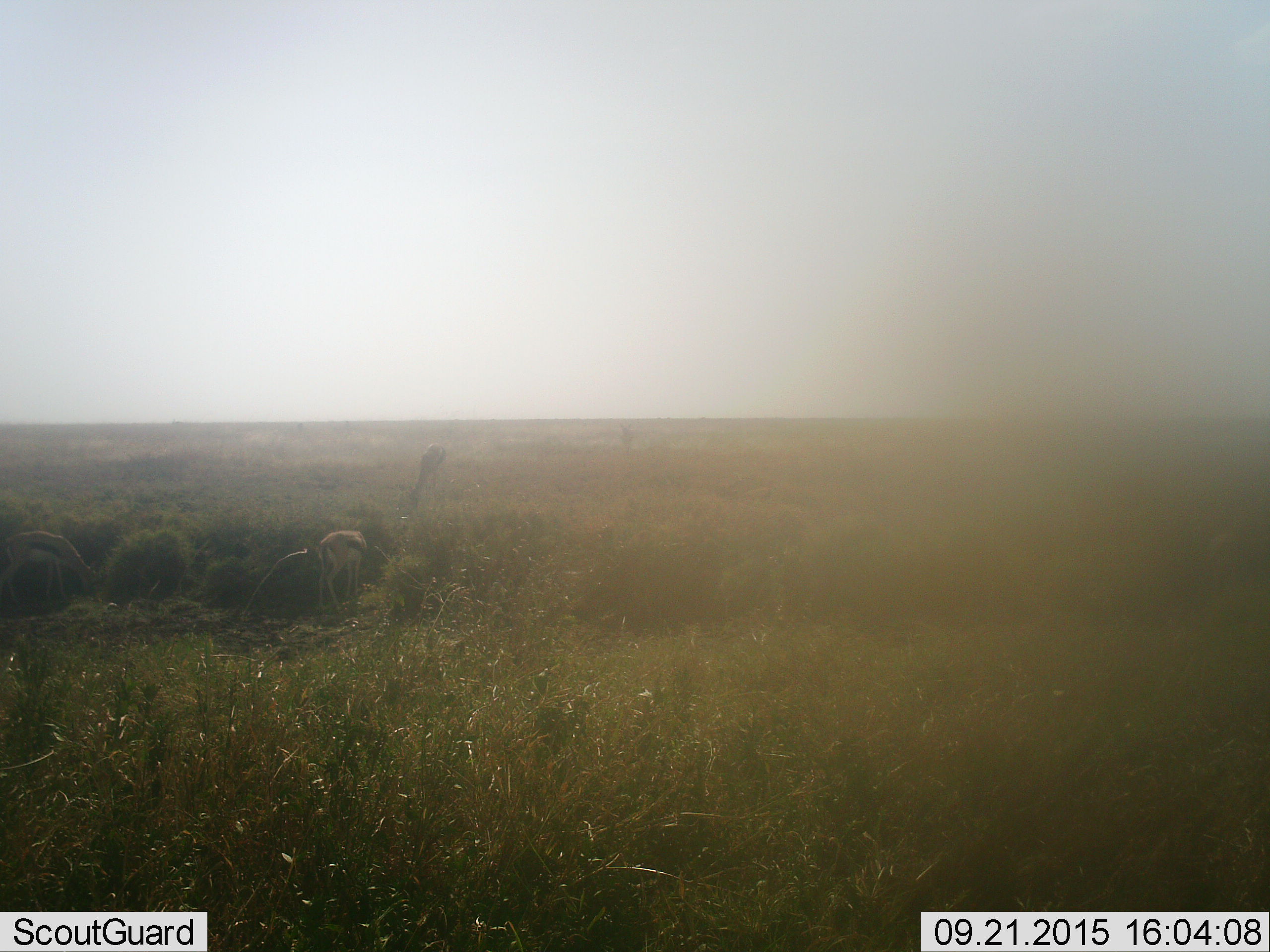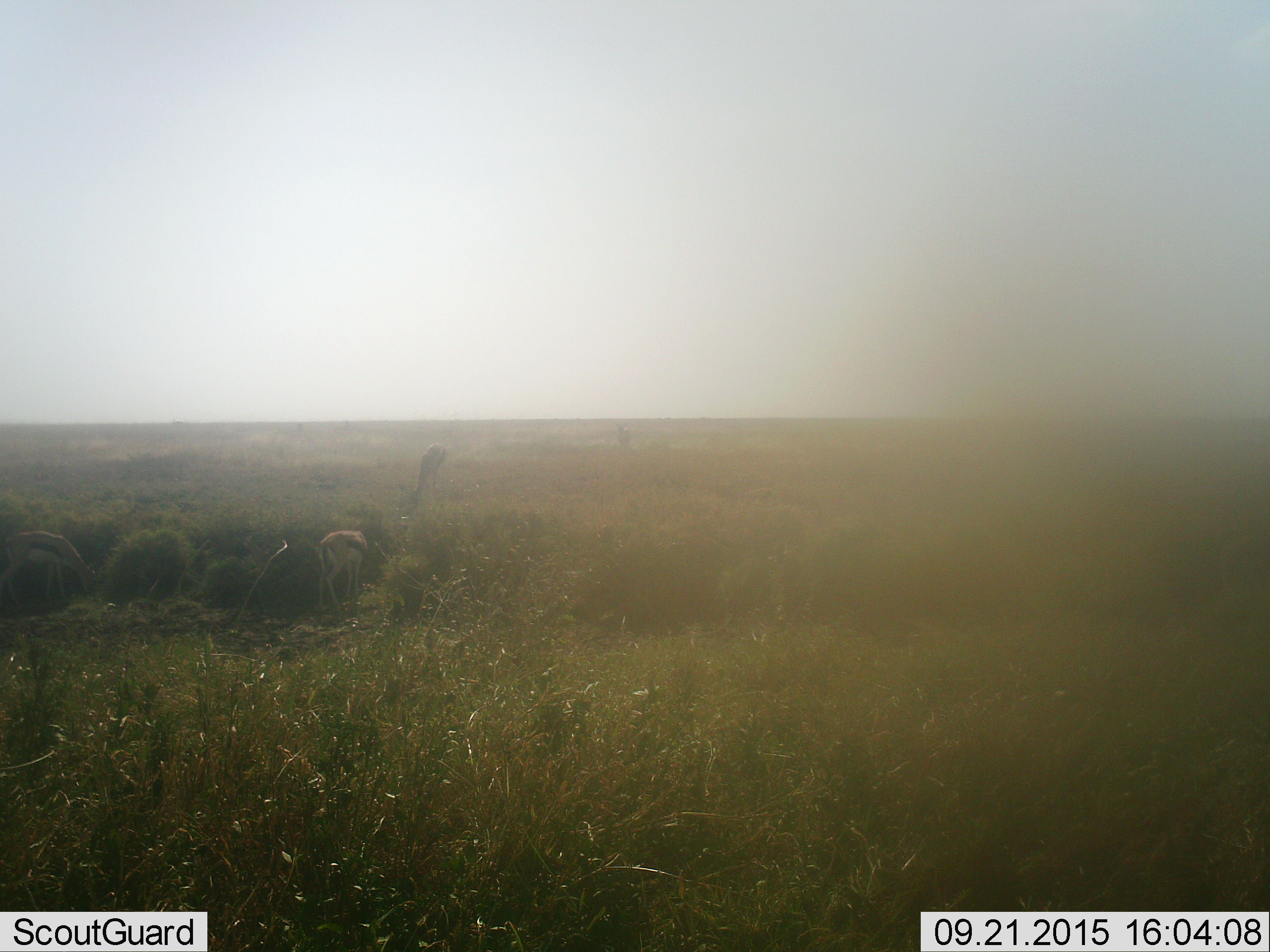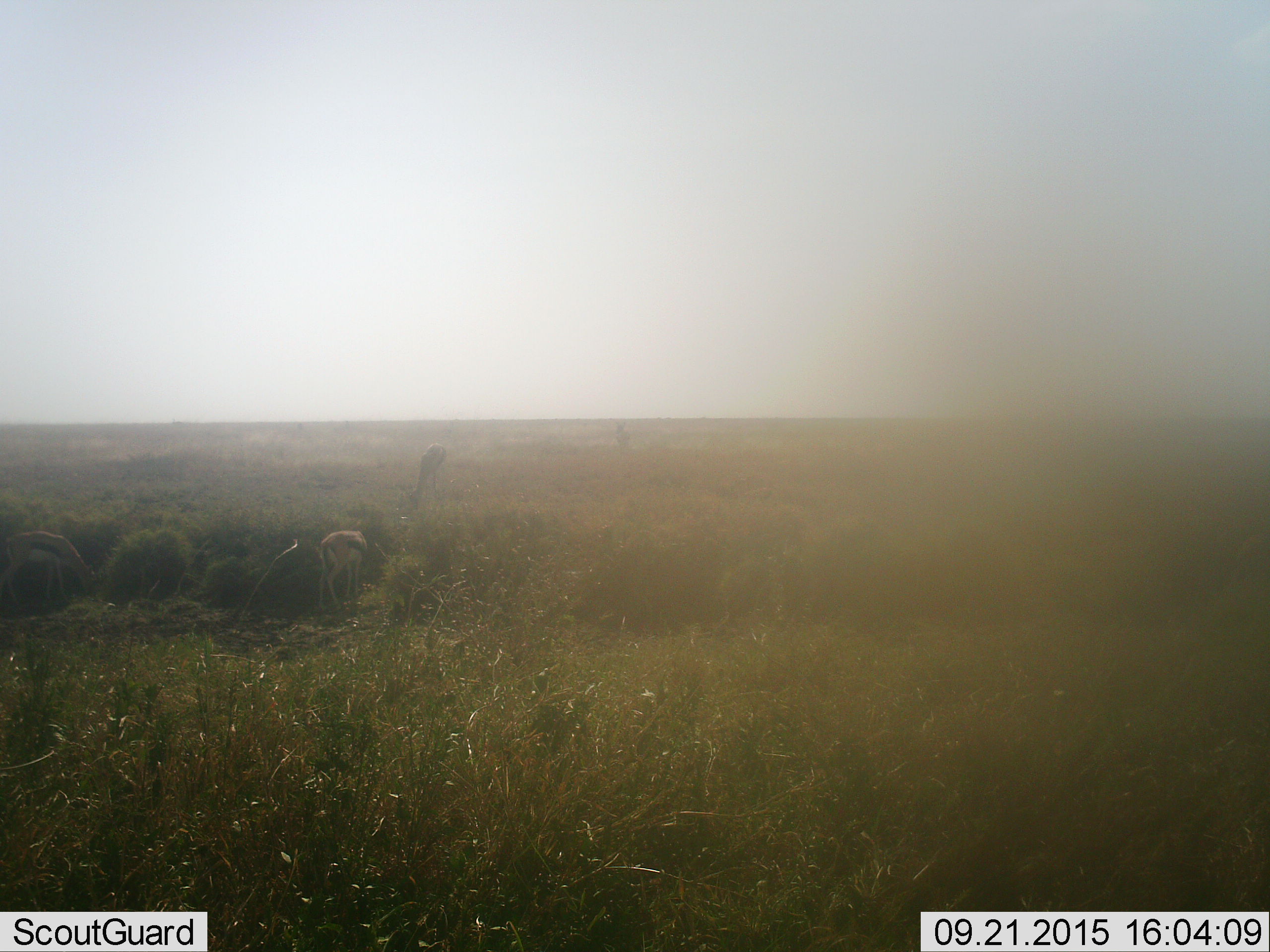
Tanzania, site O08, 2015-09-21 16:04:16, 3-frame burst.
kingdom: Animalia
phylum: Chordata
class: Mammalia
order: Artiodactyla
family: Bovidae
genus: Eudorcas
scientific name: Eudorcas thomsonii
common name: thomson's gazelle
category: gazellethomsons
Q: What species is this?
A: Gazellethomsons (thomson's gazelle) (Eudorcas thomsonii).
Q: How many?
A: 4.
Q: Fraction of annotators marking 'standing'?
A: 50%.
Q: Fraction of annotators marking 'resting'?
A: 0%.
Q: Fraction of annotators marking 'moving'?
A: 0%.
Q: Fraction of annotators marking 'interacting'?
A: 0%.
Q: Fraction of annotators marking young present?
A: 0%.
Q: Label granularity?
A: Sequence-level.